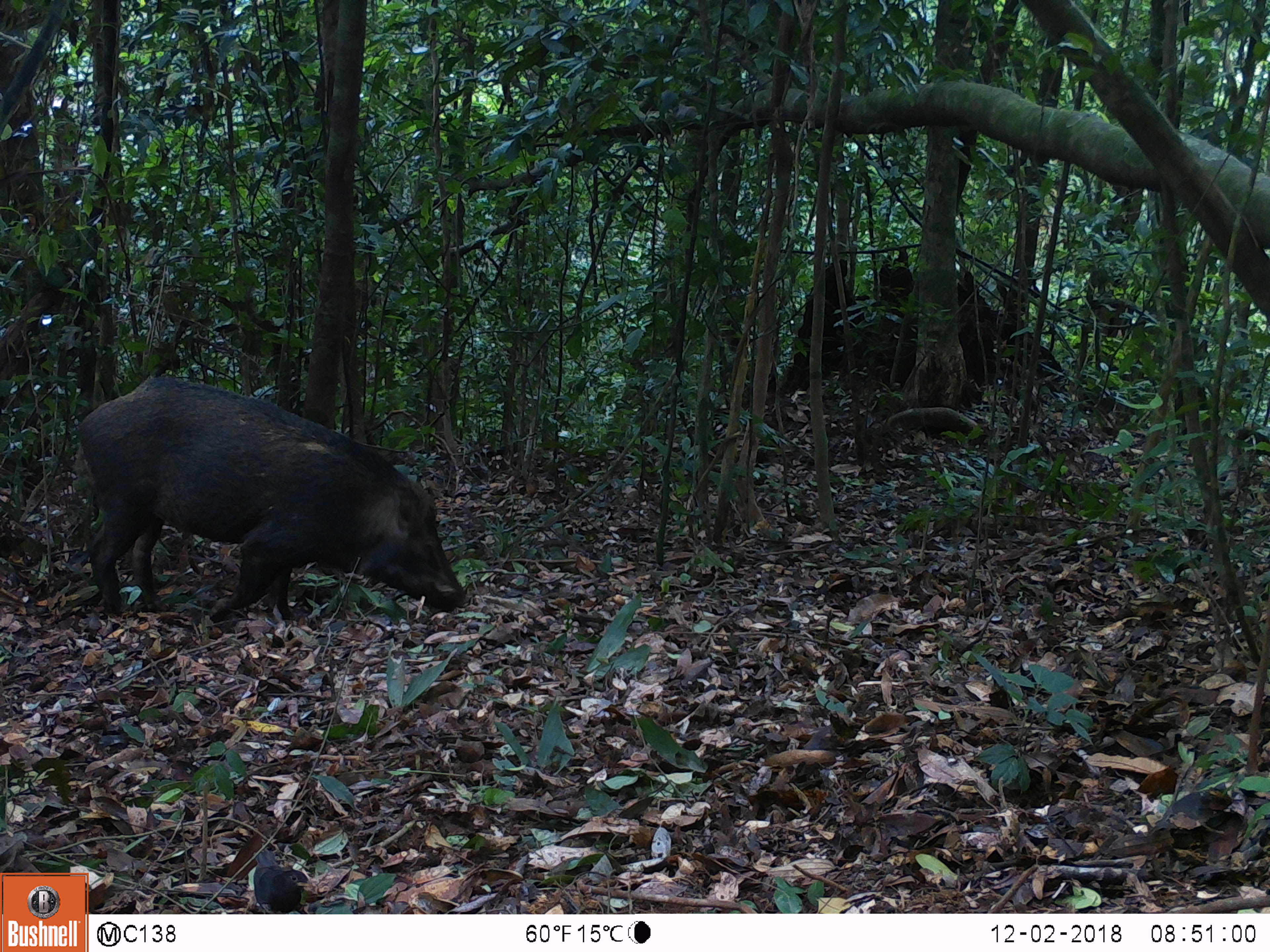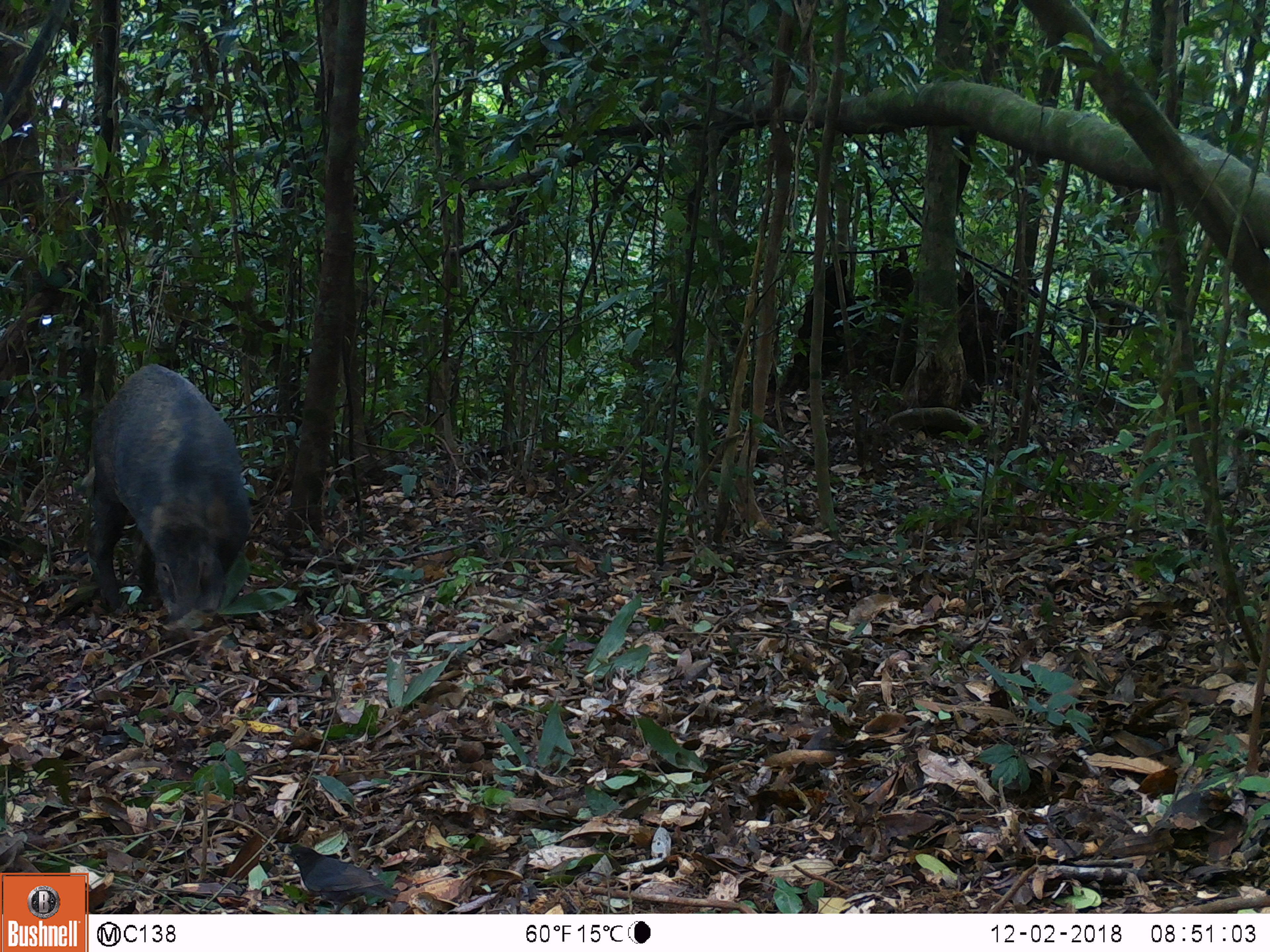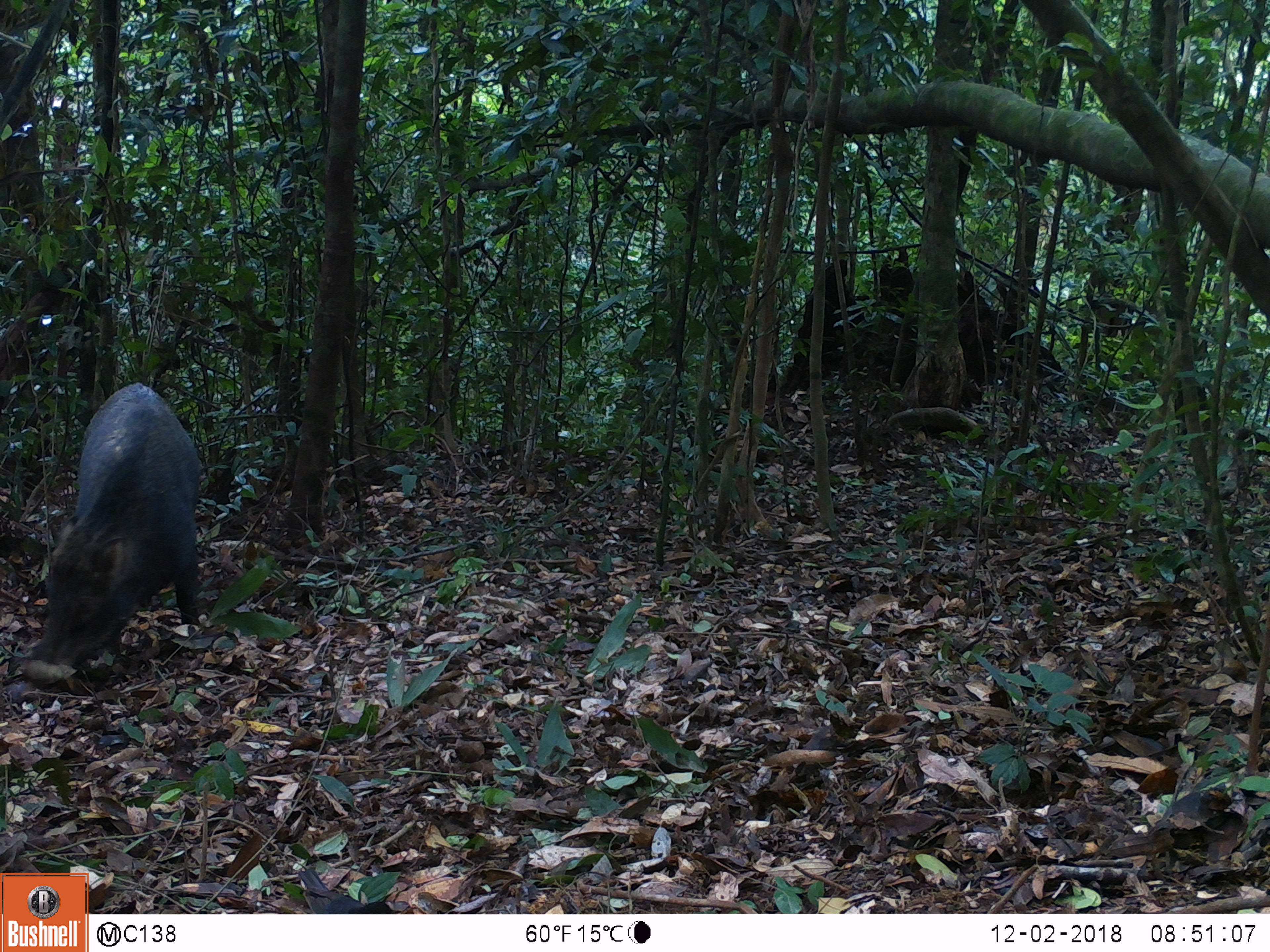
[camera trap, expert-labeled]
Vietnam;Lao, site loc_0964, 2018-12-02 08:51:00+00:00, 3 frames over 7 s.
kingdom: Animalia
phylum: Chordata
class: Mammalia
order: Artiodactyla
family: Suidae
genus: Sus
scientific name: Sus scrofa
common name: eurasian wild pig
Eurasian wild pig (Sus scrofa). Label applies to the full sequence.